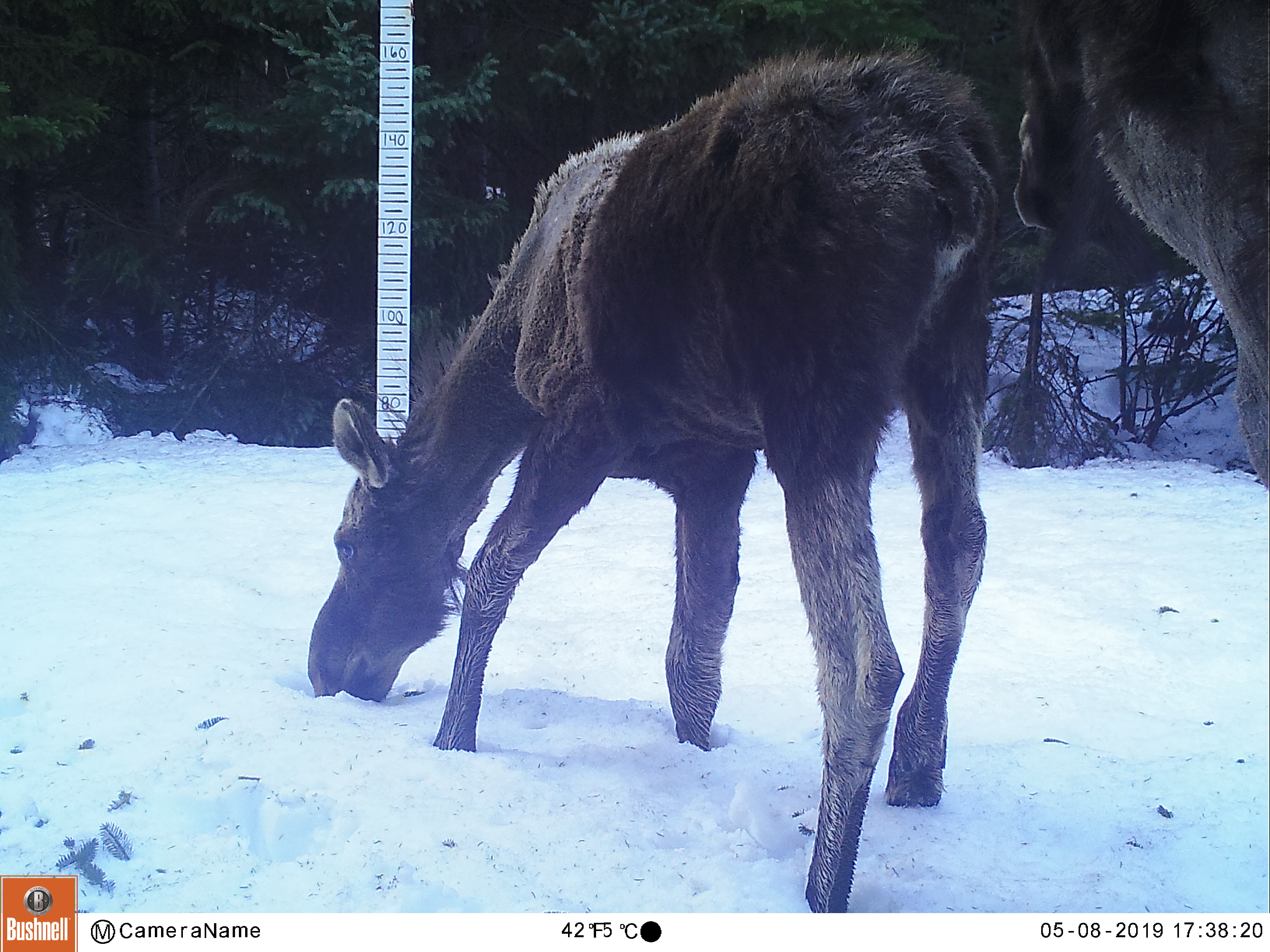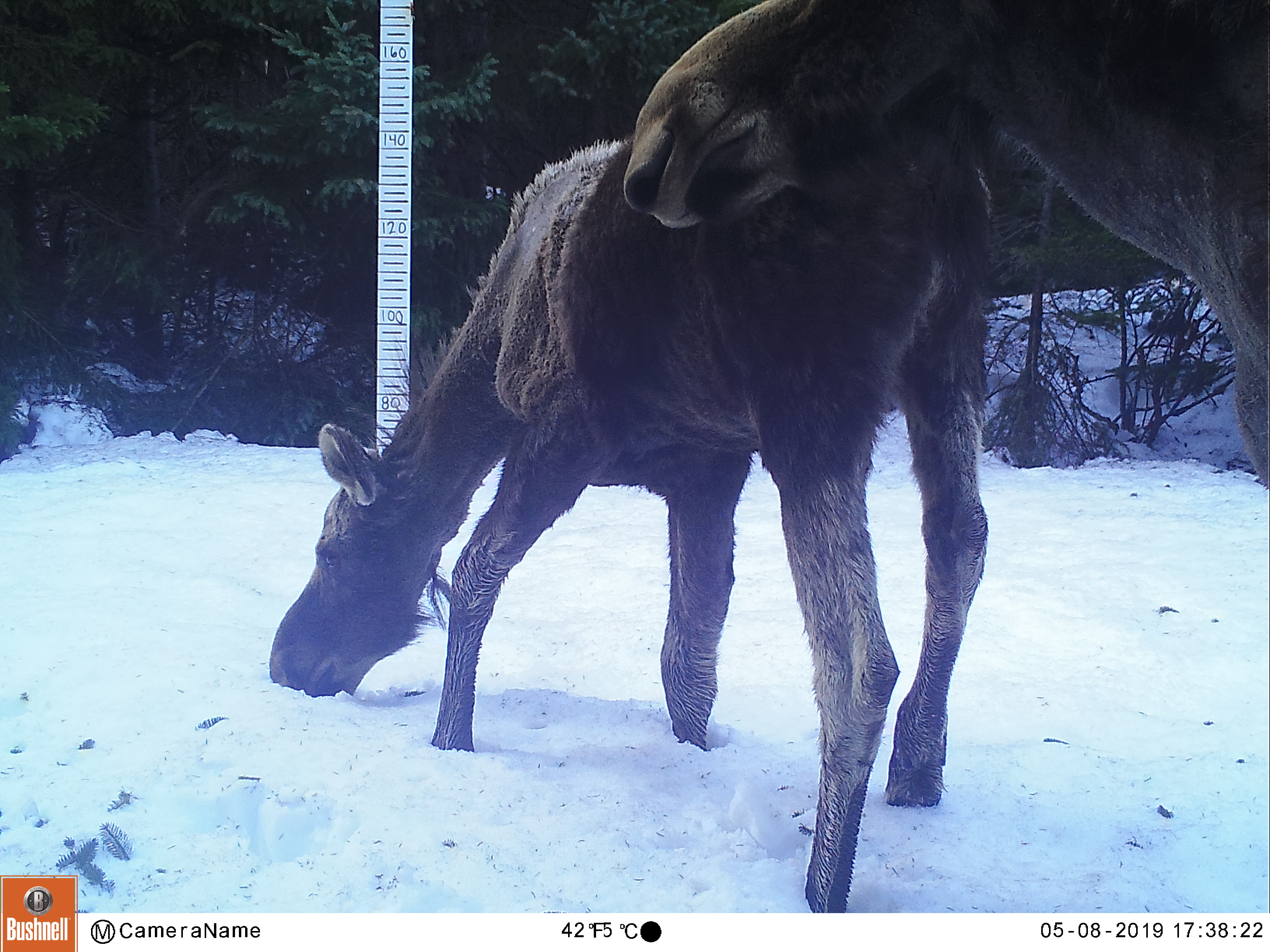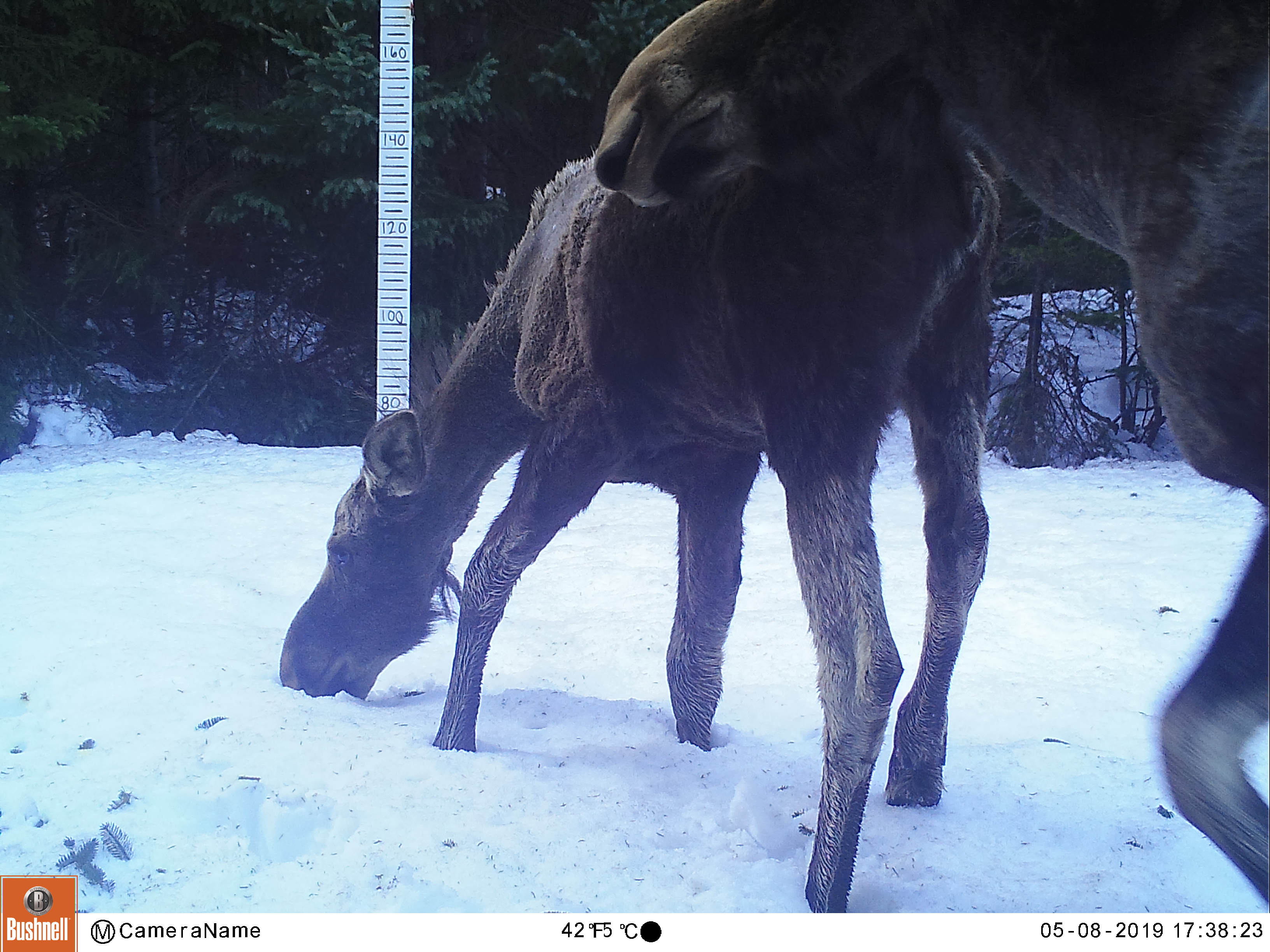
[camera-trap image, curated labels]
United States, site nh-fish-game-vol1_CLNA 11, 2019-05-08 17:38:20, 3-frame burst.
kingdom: Animalia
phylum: Chordata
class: Mammalia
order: Artiodactyla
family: Cervidae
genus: Alces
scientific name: Alces alces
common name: moose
Moose (Alces alces).